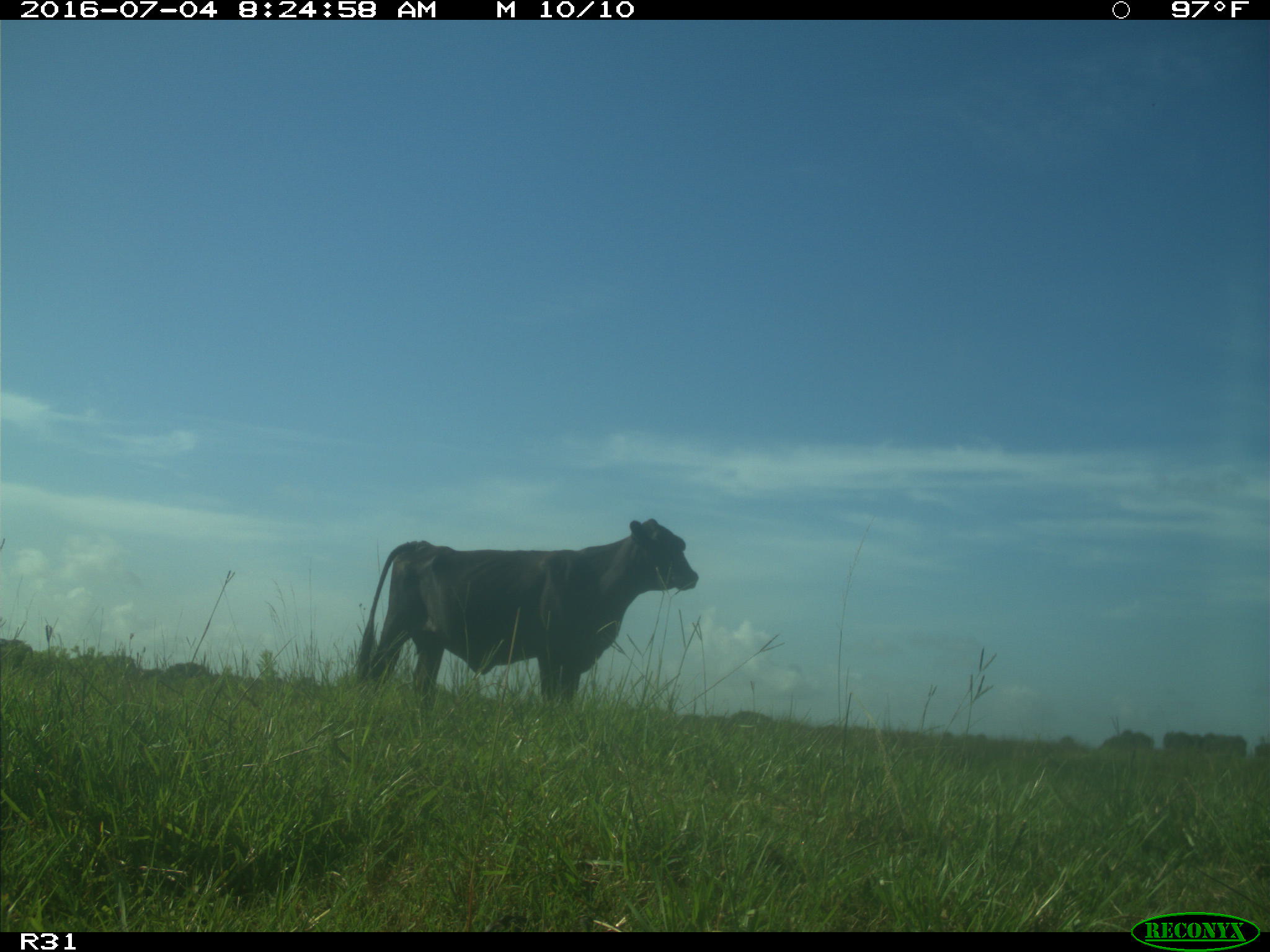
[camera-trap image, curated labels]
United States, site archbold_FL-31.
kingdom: Animalia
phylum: Chordata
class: Mammalia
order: Artiodactyla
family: Bovidae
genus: Bos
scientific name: Bos taurus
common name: domestic cow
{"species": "Bos taurus (domestic cow)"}